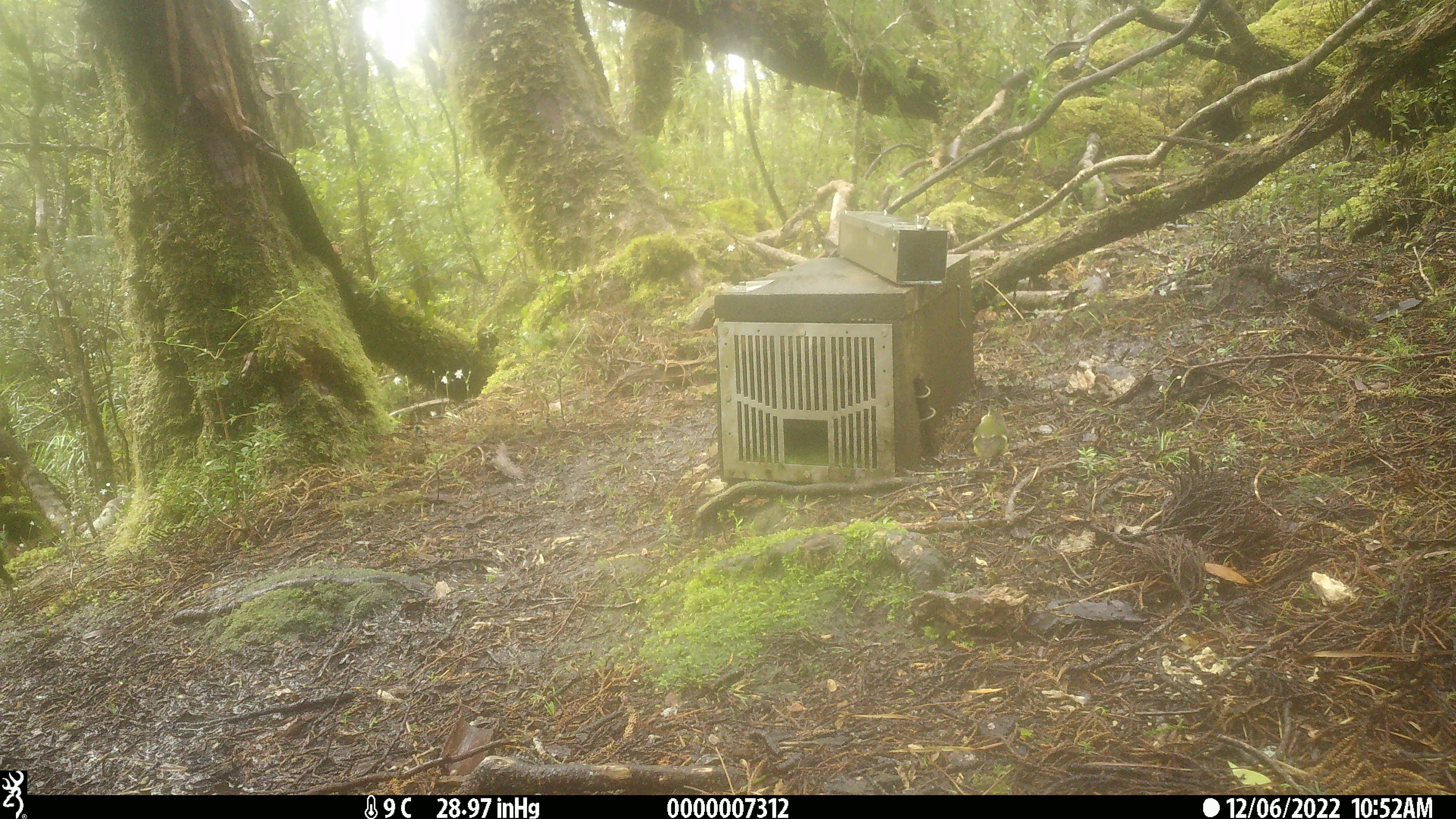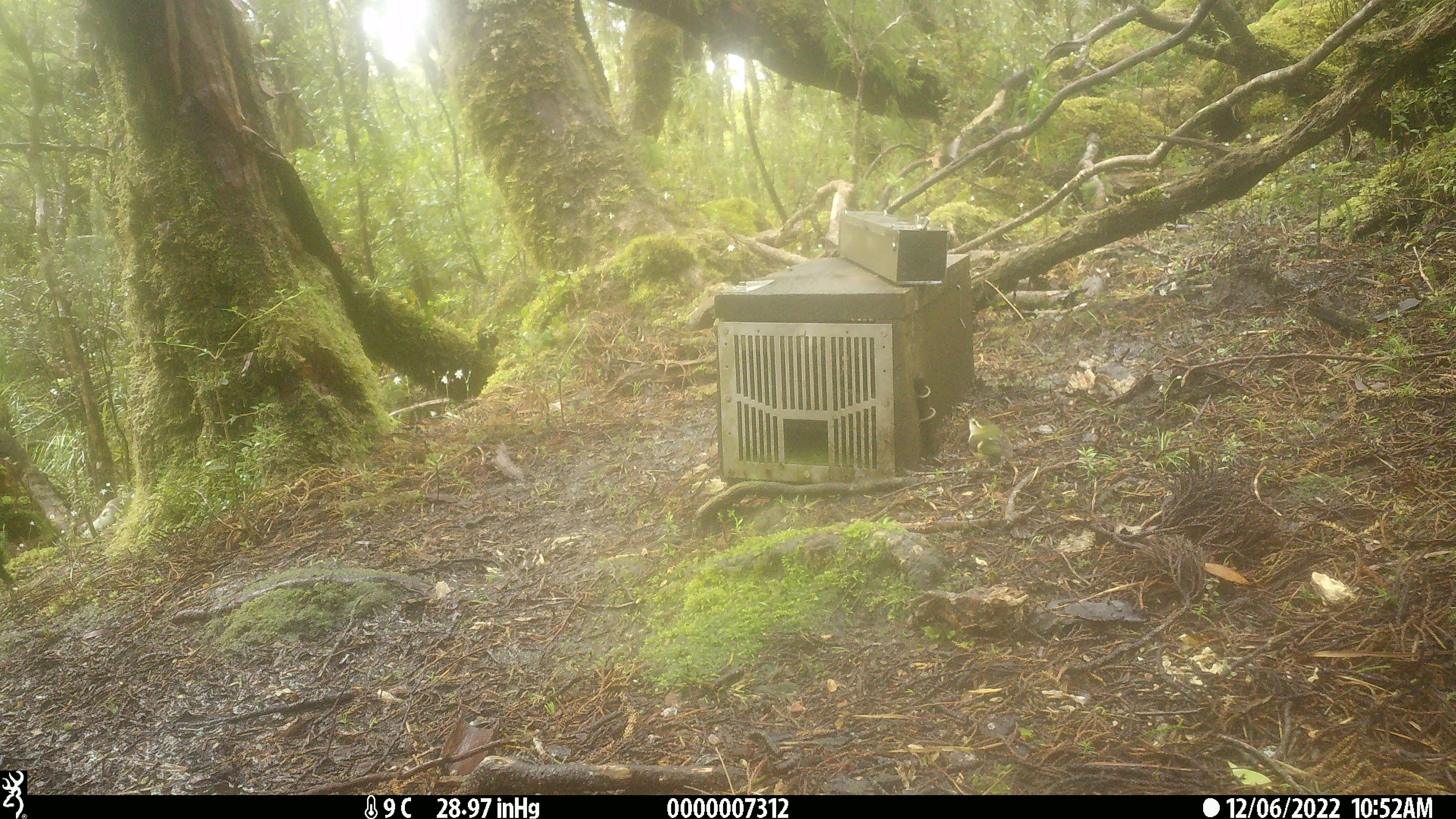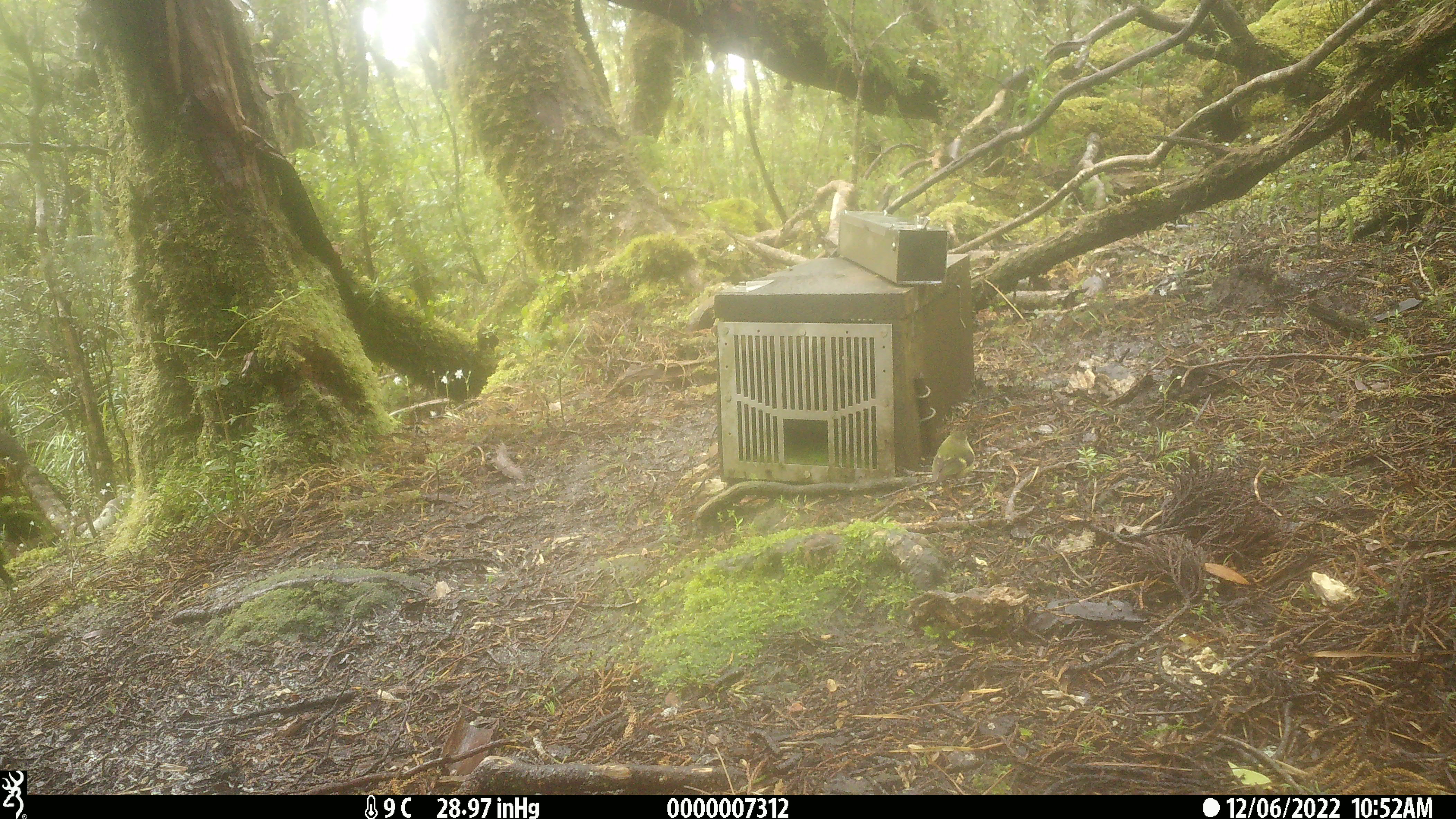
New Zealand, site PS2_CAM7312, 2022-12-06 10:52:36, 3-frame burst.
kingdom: Animalia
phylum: Chordata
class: Aves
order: Passeriformes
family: Acanthisittidae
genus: Acanthisitta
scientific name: Acanthisitta chloris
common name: rifleman